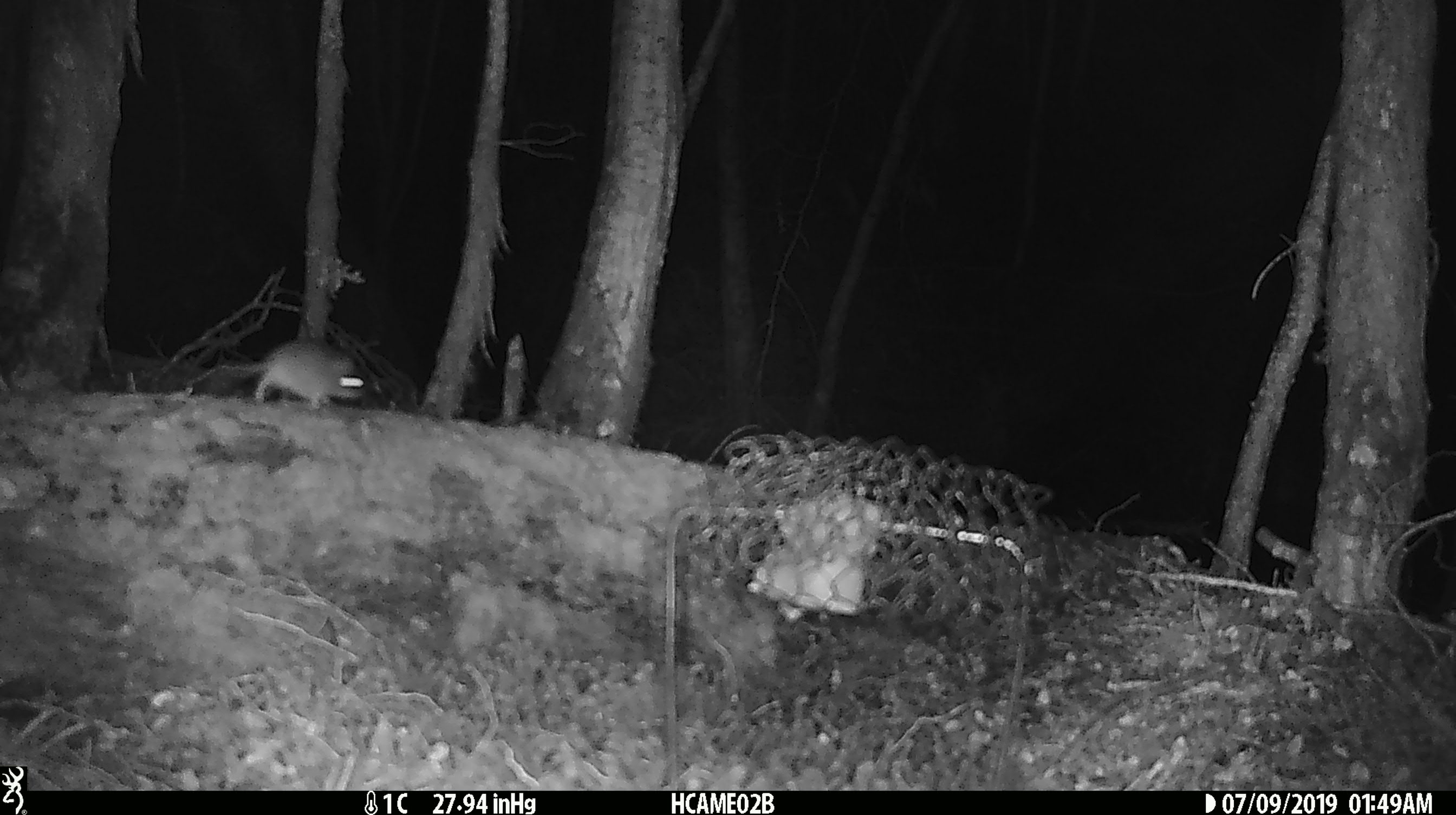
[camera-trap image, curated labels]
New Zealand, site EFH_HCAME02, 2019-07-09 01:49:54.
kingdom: Animalia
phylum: Chordata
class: Mammalia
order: Rodentia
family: Muridae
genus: Mus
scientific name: Mus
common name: mouse